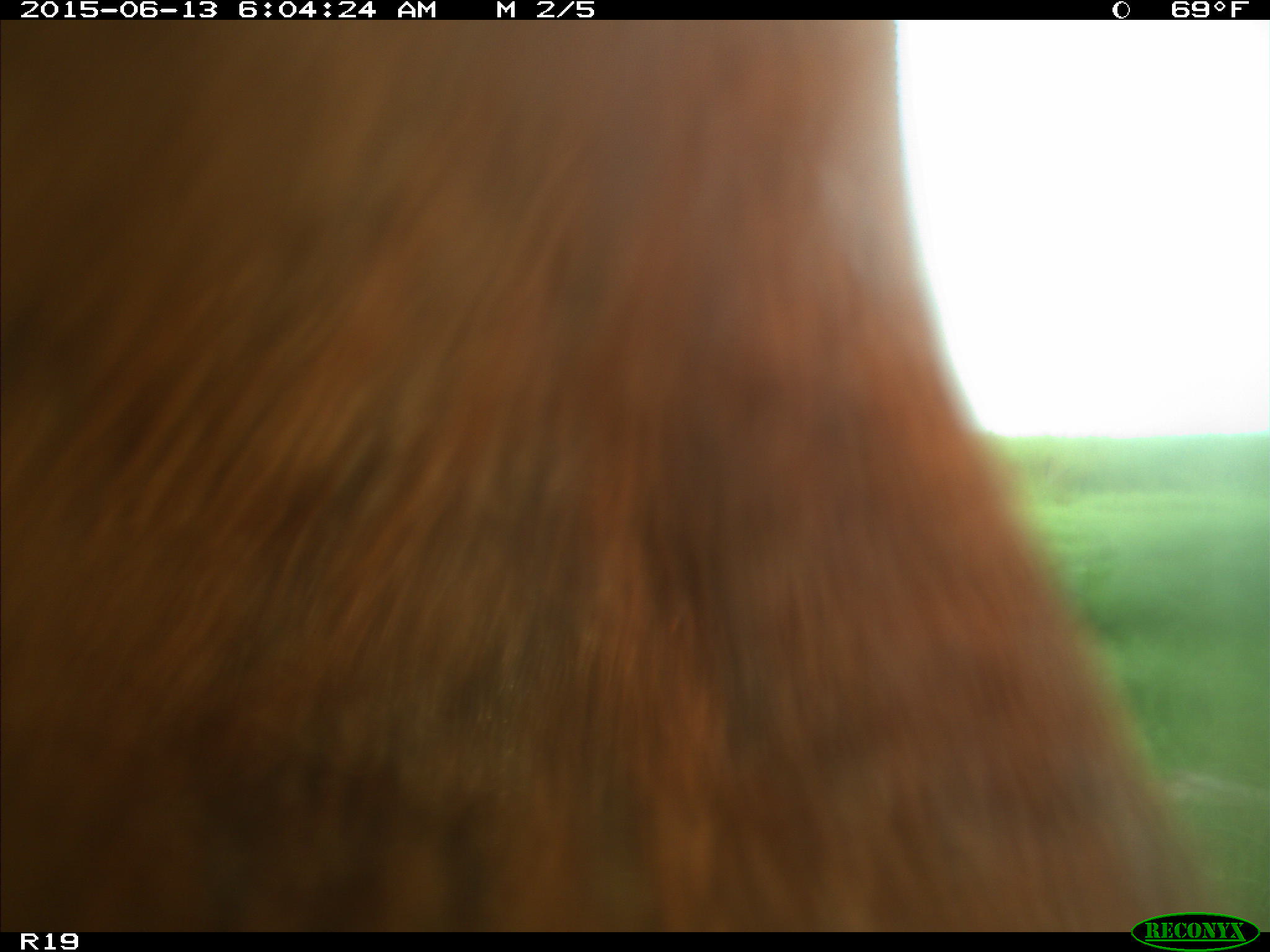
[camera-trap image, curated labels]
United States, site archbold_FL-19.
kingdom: Animalia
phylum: Chordata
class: Mammalia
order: Artiodactyla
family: Bovidae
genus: Bos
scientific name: Bos taurus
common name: domestic cow